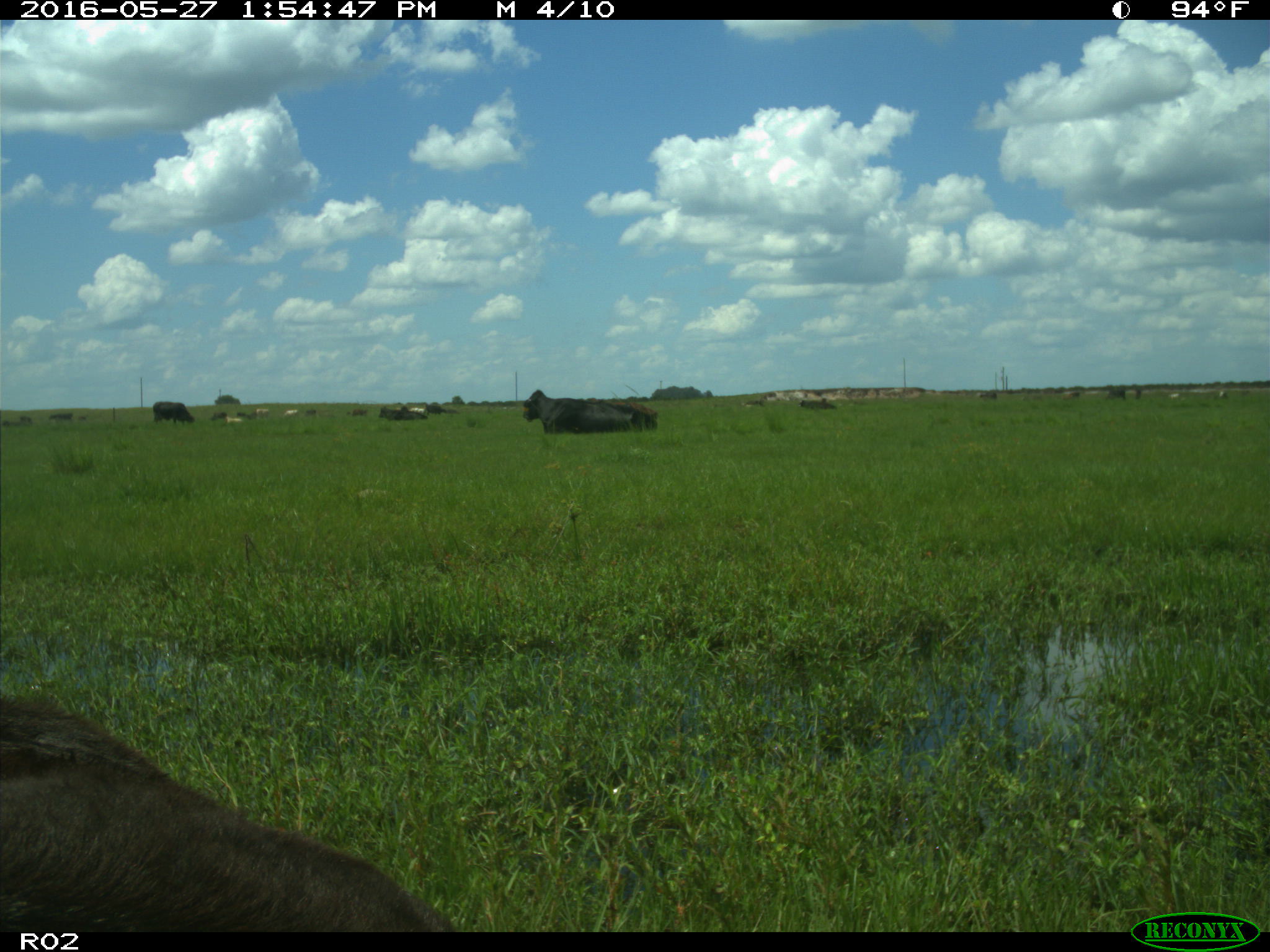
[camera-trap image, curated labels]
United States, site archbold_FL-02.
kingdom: Animalia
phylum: Chordata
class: Mammalia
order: Artiodactyla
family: Bovidae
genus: Bos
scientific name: Bos taurus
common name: domestic cow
Bos taurus (domestic cow).